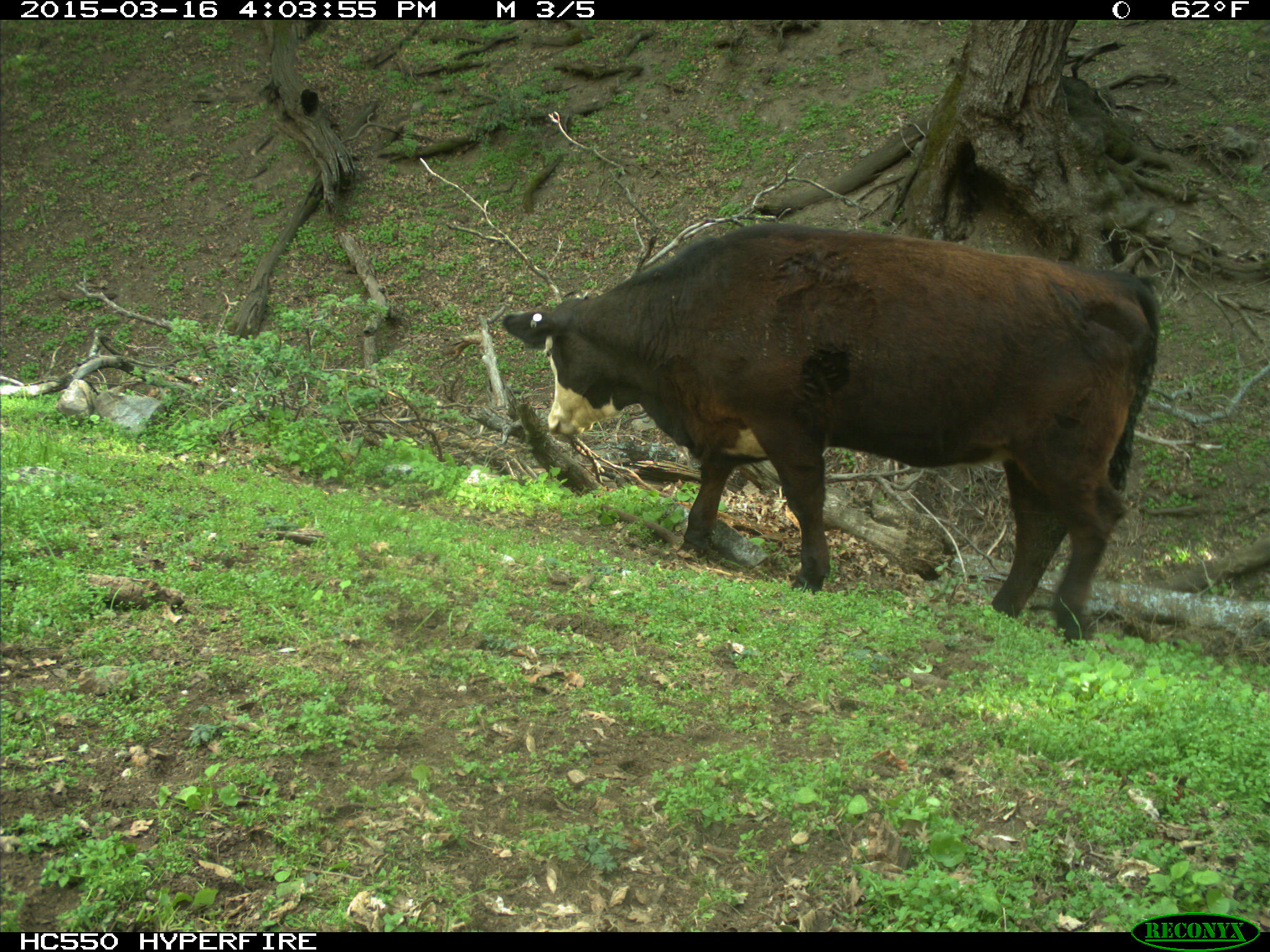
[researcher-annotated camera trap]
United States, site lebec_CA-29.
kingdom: Animalia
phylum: Chordata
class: Mammalia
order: Artiodactyla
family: Bovidae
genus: Bos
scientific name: Bos taurus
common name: domestic cow